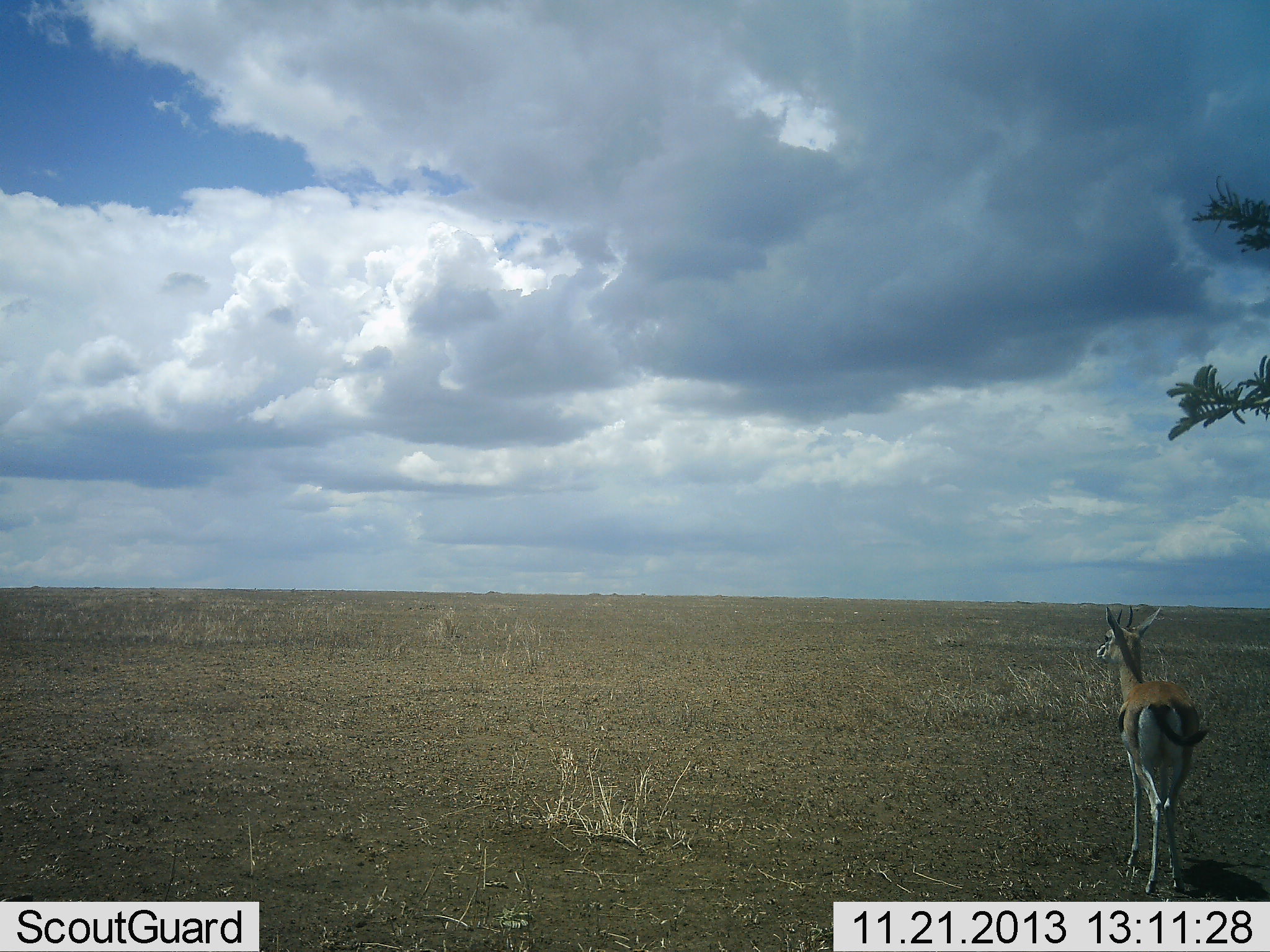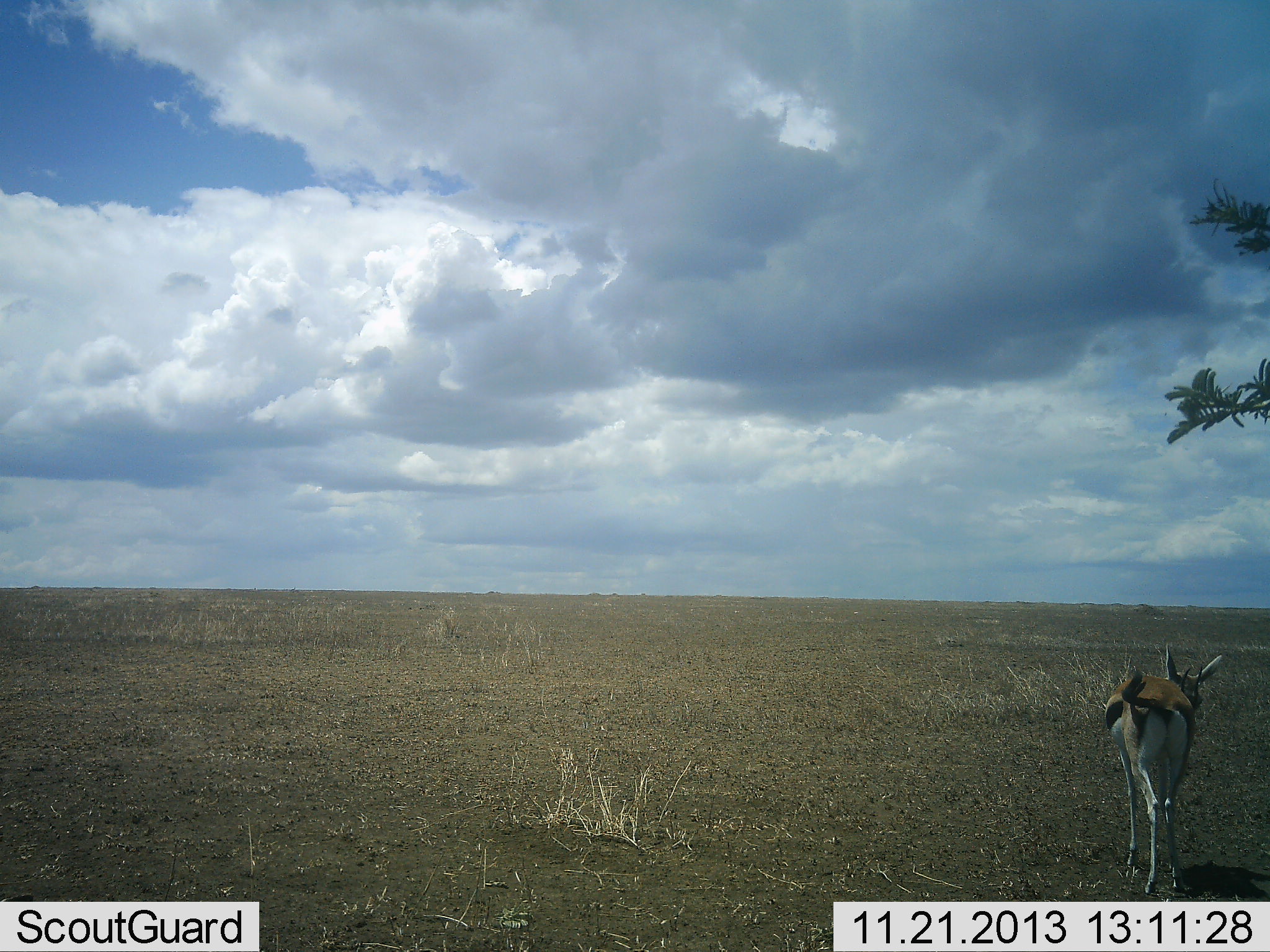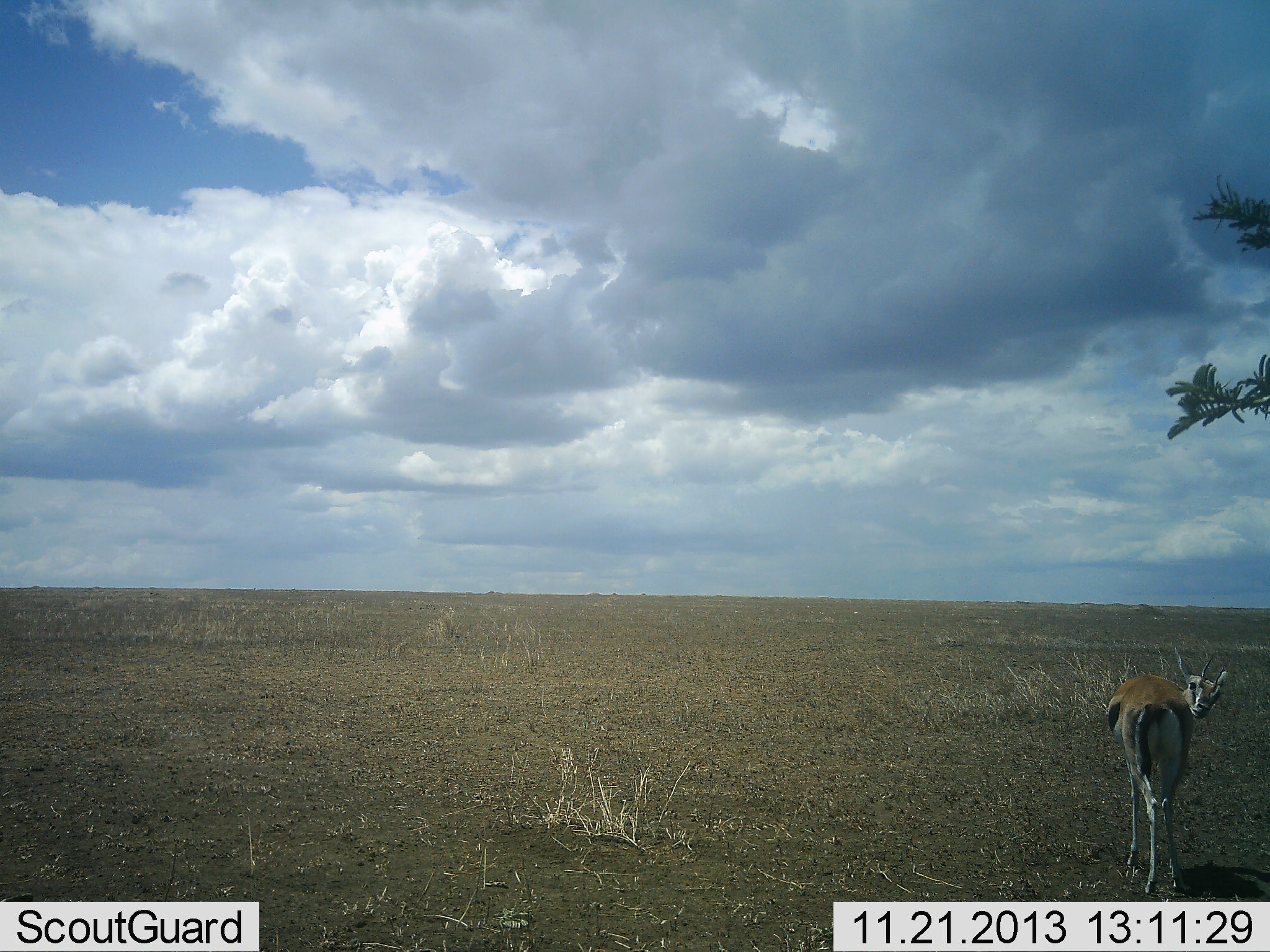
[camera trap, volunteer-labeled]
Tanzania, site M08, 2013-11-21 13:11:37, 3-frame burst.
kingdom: Animalia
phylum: Chordata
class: Mammalia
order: Artiodactyla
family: Bovidae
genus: Eudorcas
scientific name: Eudorcas thomsonii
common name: thomson's gazelle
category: gazellethomsons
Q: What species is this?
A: Gazellethomsons (thomson's gazelle) (Eudorcas thomsonii).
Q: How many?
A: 1.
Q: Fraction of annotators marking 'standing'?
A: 89%.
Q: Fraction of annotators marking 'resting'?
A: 2%.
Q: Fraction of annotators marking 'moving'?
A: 11%.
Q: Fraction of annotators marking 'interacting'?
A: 0%.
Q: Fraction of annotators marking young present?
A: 2%.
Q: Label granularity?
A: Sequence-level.